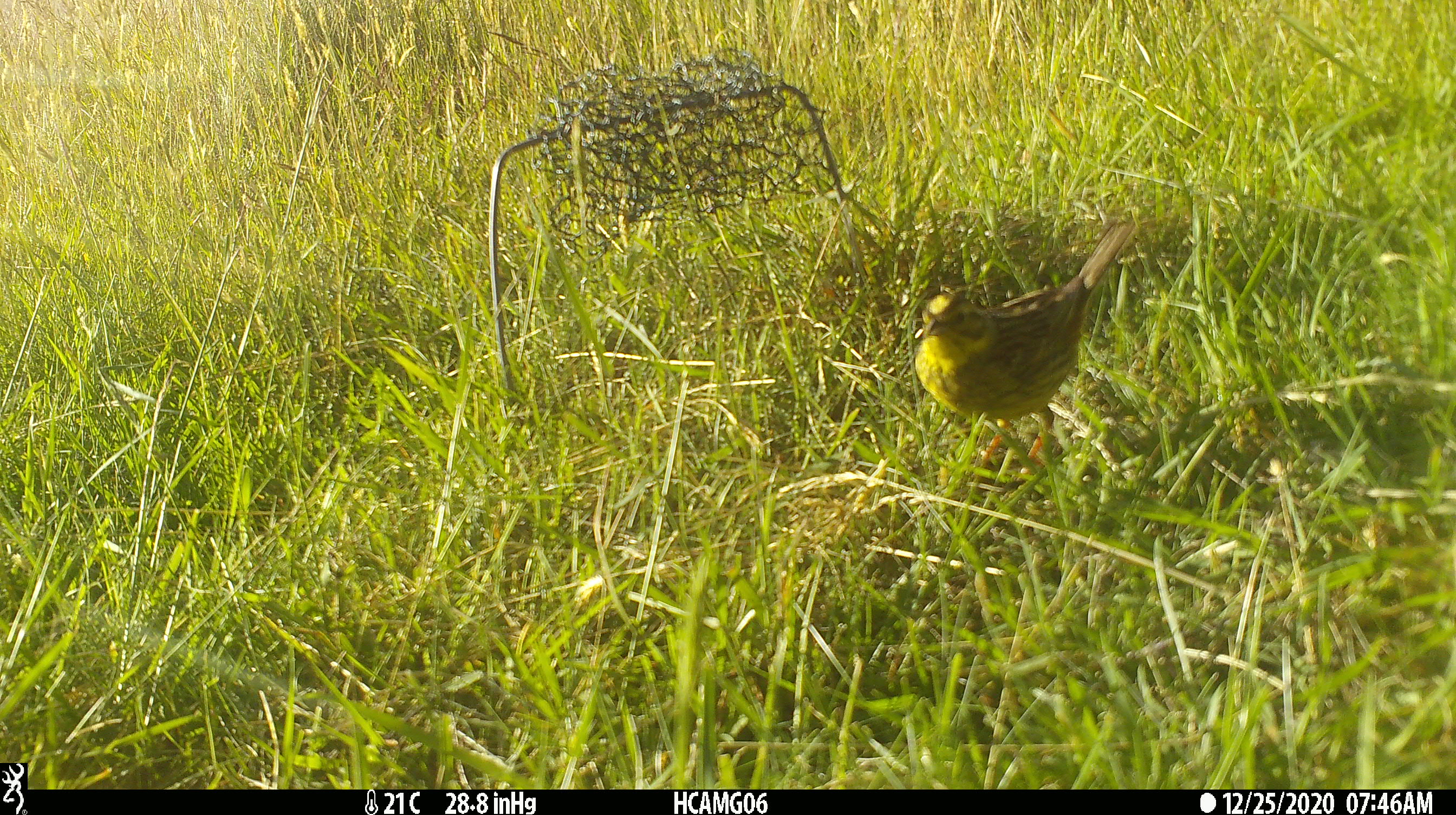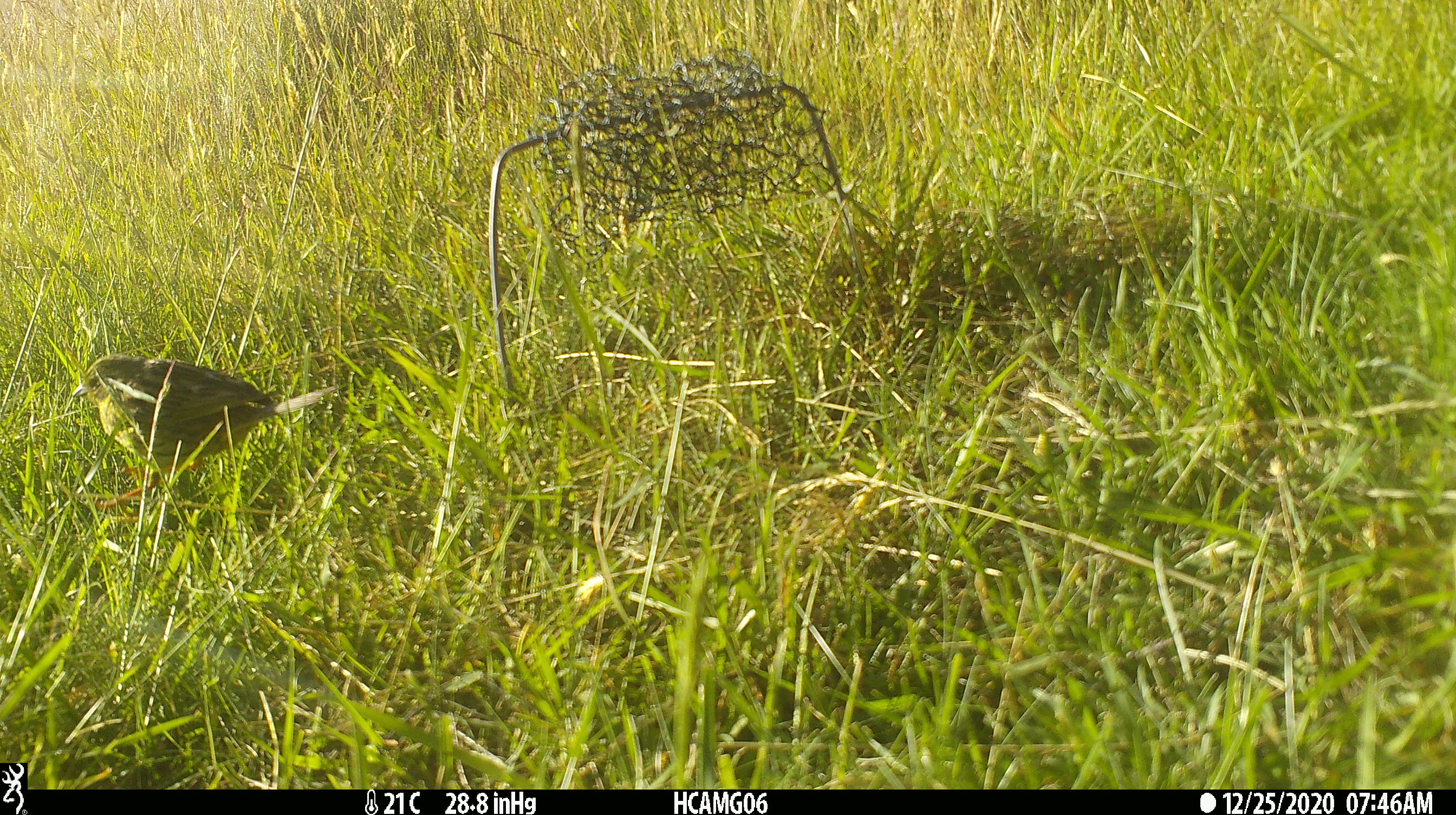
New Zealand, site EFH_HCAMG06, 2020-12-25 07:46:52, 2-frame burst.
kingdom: Animalia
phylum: Chordata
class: Aves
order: Passeriformes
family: Emberizidae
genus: Emberiza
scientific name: Emberiza citrinella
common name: yellowhammer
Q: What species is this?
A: Yellowhammer (Emberiza citrinella).